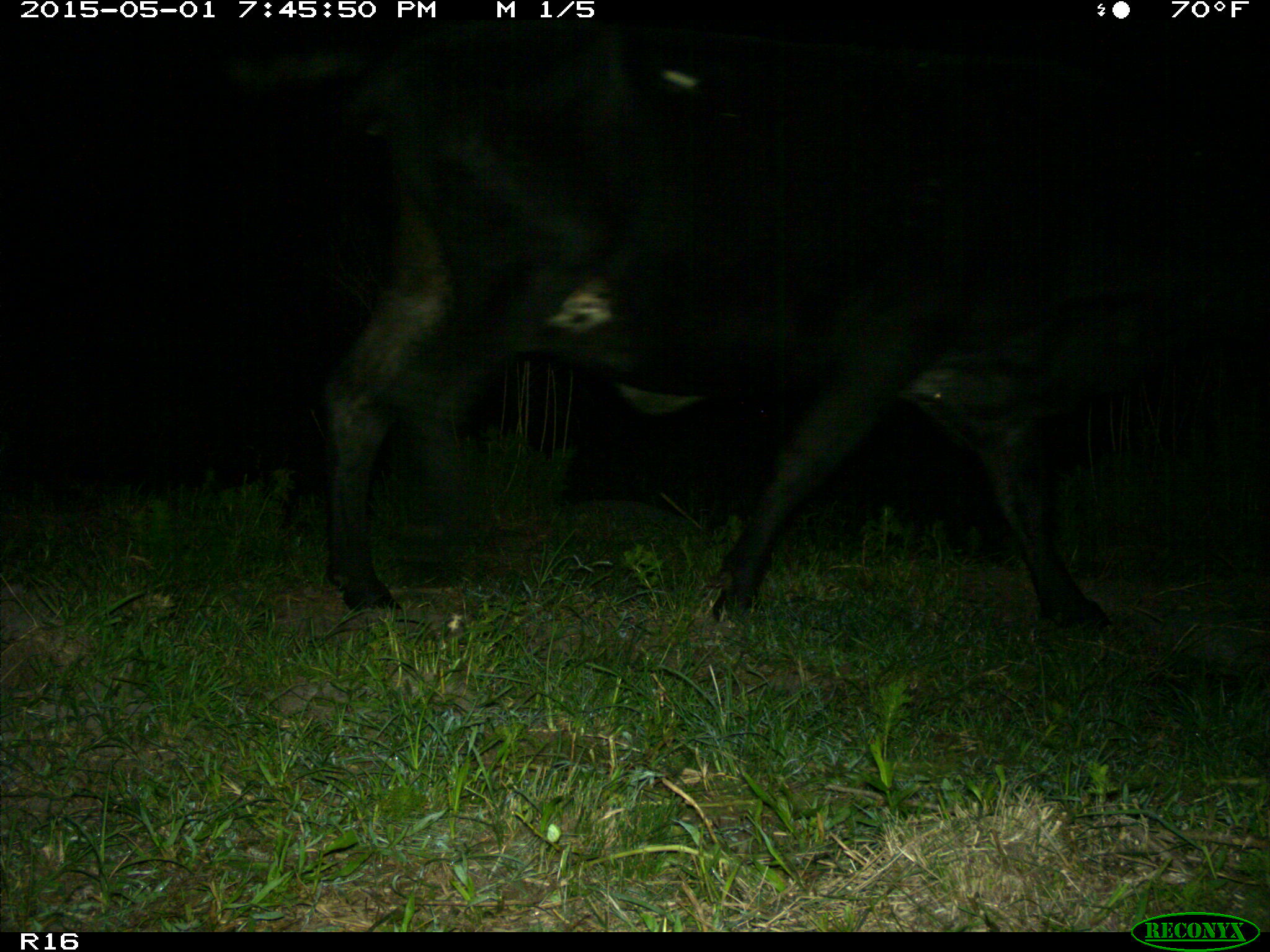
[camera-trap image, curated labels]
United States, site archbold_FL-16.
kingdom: Animalia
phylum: Chordata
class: Mammalia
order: Artiodactyla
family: Bovidae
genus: Bos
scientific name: Bos taurus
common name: domestic cow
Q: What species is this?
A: Bos taurus (domestic cow).